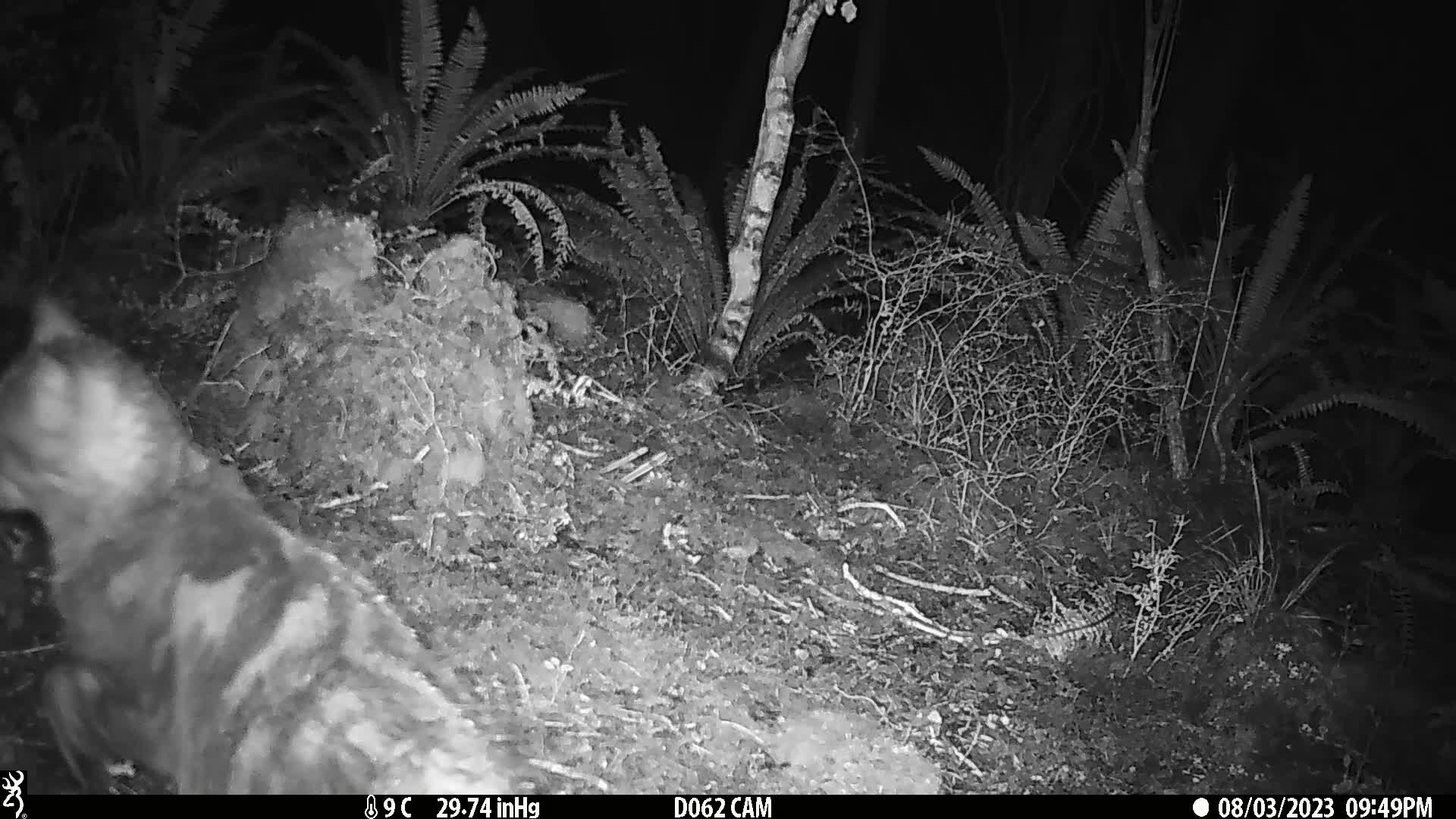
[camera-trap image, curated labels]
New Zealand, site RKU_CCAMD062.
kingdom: Animalia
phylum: Chordata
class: Mammalia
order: Carnivora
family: Felidae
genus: Felis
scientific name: Felis catus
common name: domestic cat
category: cat